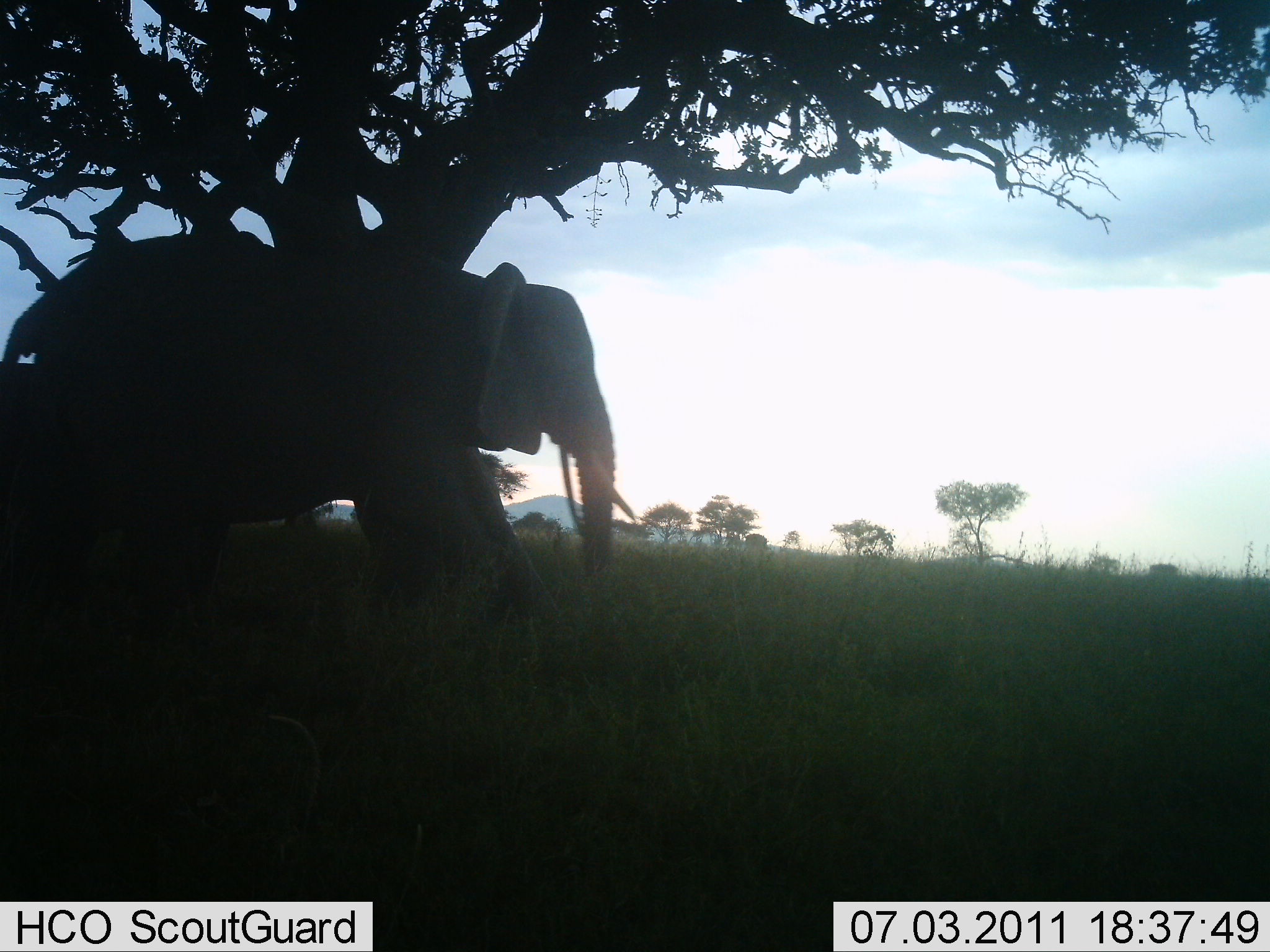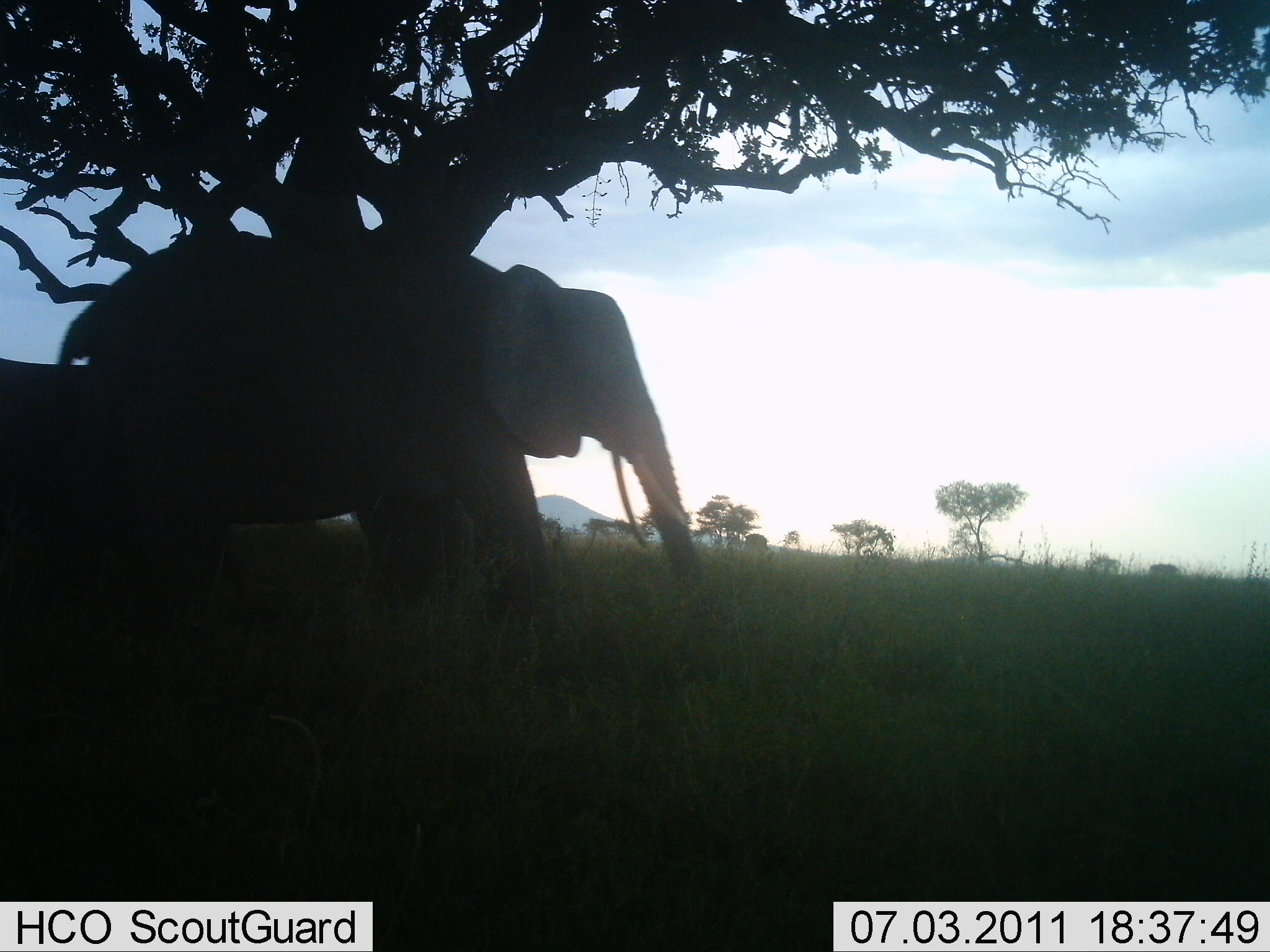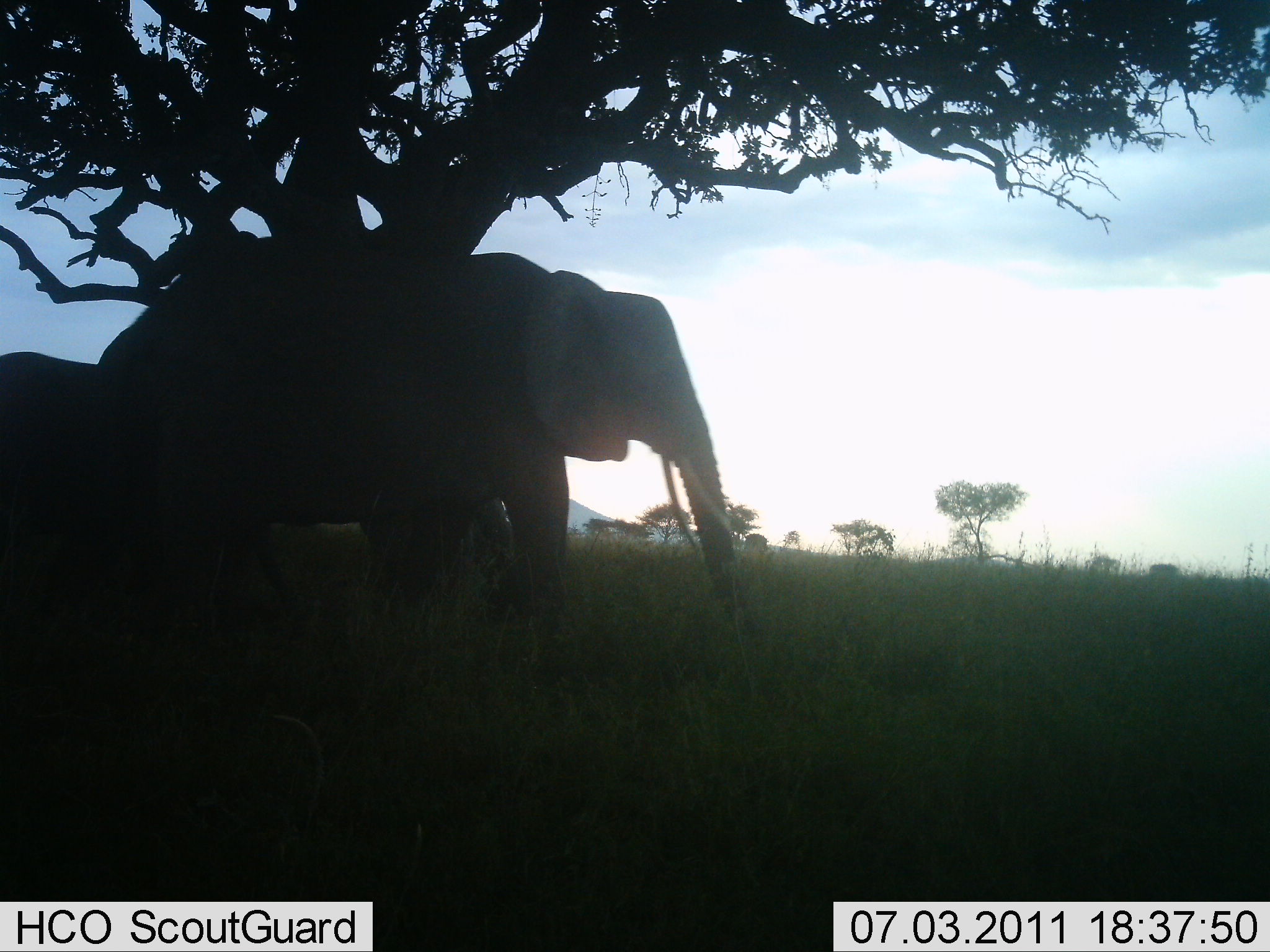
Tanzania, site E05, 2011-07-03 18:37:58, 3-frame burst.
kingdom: Animalia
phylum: Chordata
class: Mammalia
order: Proboscidea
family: Elephantidae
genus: Loxodonta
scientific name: Loxodonta africana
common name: african bush elephant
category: elephant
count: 2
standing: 9%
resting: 0%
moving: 100%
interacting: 0%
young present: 0%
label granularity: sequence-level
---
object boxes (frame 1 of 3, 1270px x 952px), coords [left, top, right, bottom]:
animal: [0, 230, 647, 620]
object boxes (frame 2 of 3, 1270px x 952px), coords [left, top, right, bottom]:
animal: [50, 230, 698, 620]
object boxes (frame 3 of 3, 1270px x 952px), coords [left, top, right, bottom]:
animal: [91, 251, 743, 641]